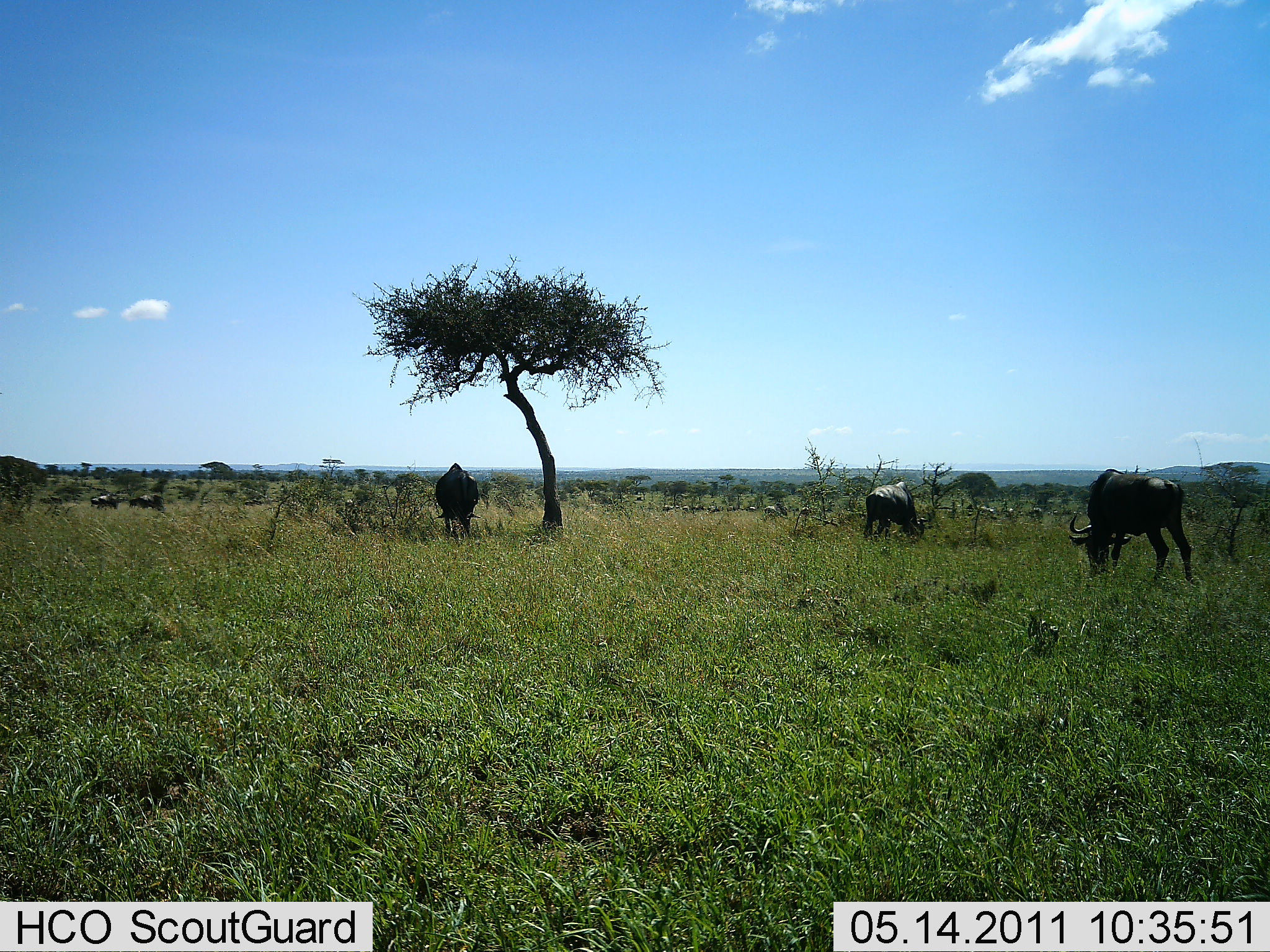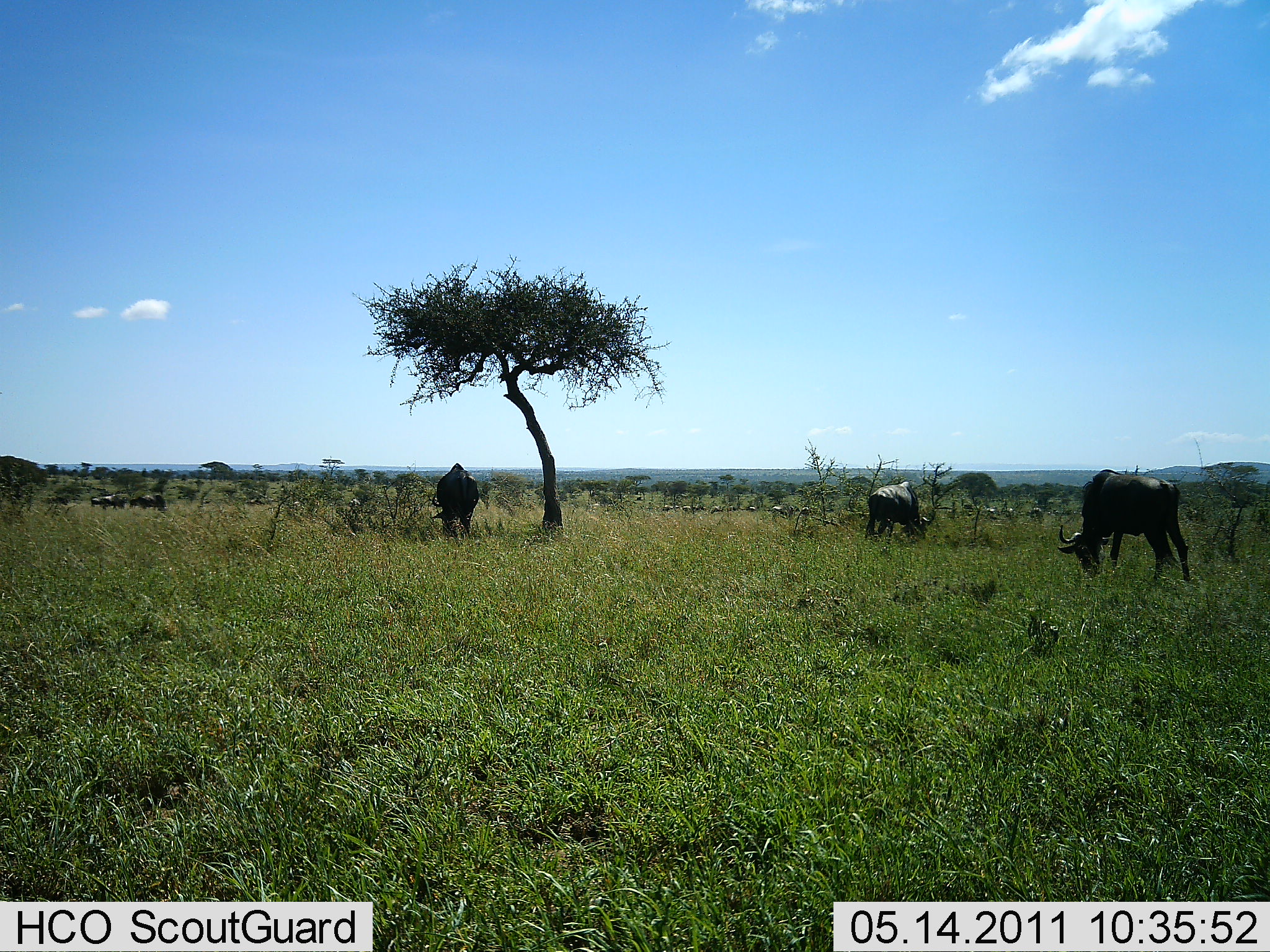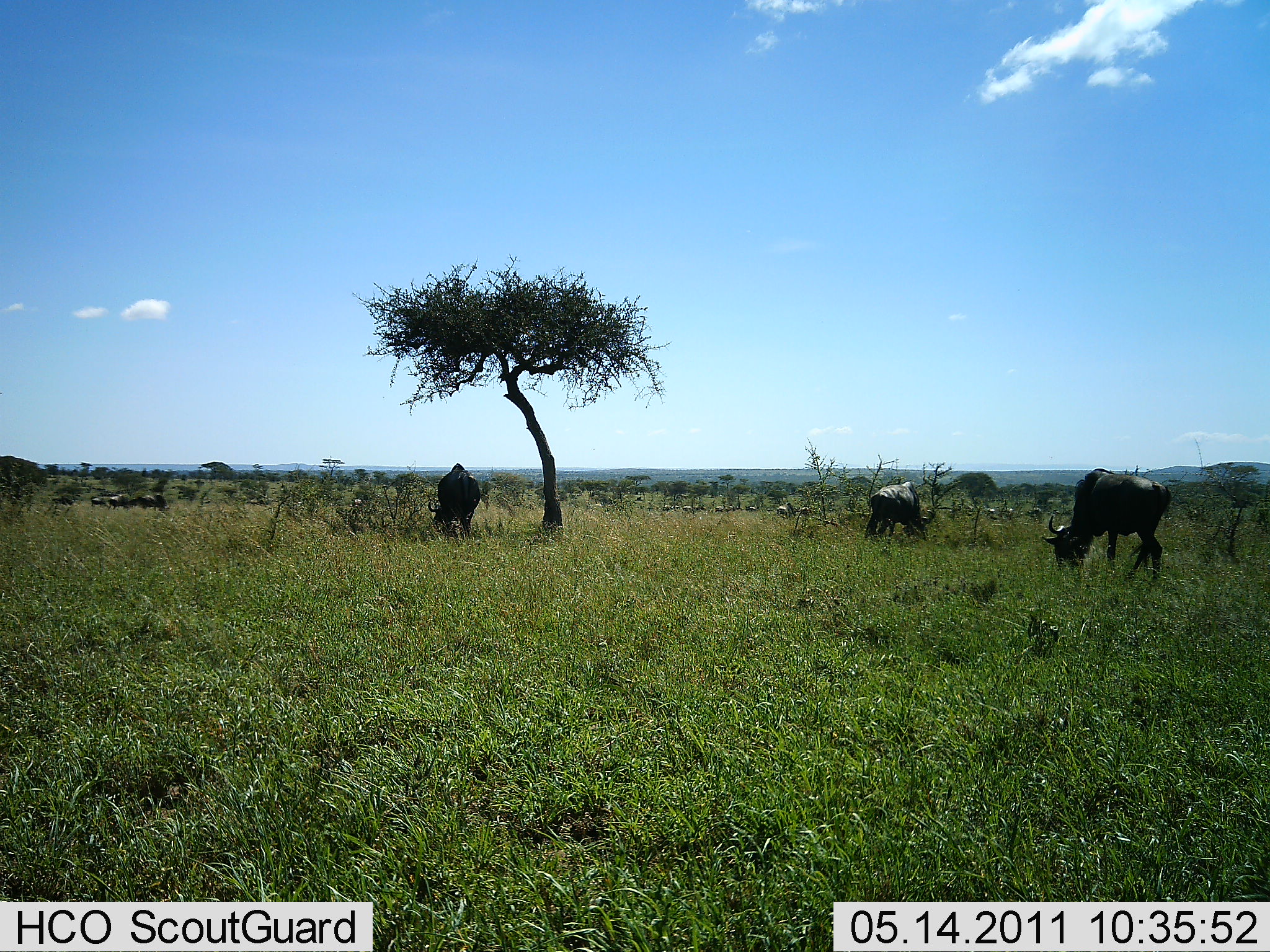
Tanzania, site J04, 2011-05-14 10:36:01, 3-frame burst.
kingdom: Animalia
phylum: Chordata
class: Mammalia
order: Artiodactyla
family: Bovidae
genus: Connochaetes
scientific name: Connochaetes taurinus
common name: blue wildebeest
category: wildebeest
Wildebeest (blue wildebeest) (Connochaetes taurinus), count 11-50. Behavior (volunteer vote fractions): standing 36%, resting 0%, moving 27%, interacting 0%. Young present (vote fraction): 0%. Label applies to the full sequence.